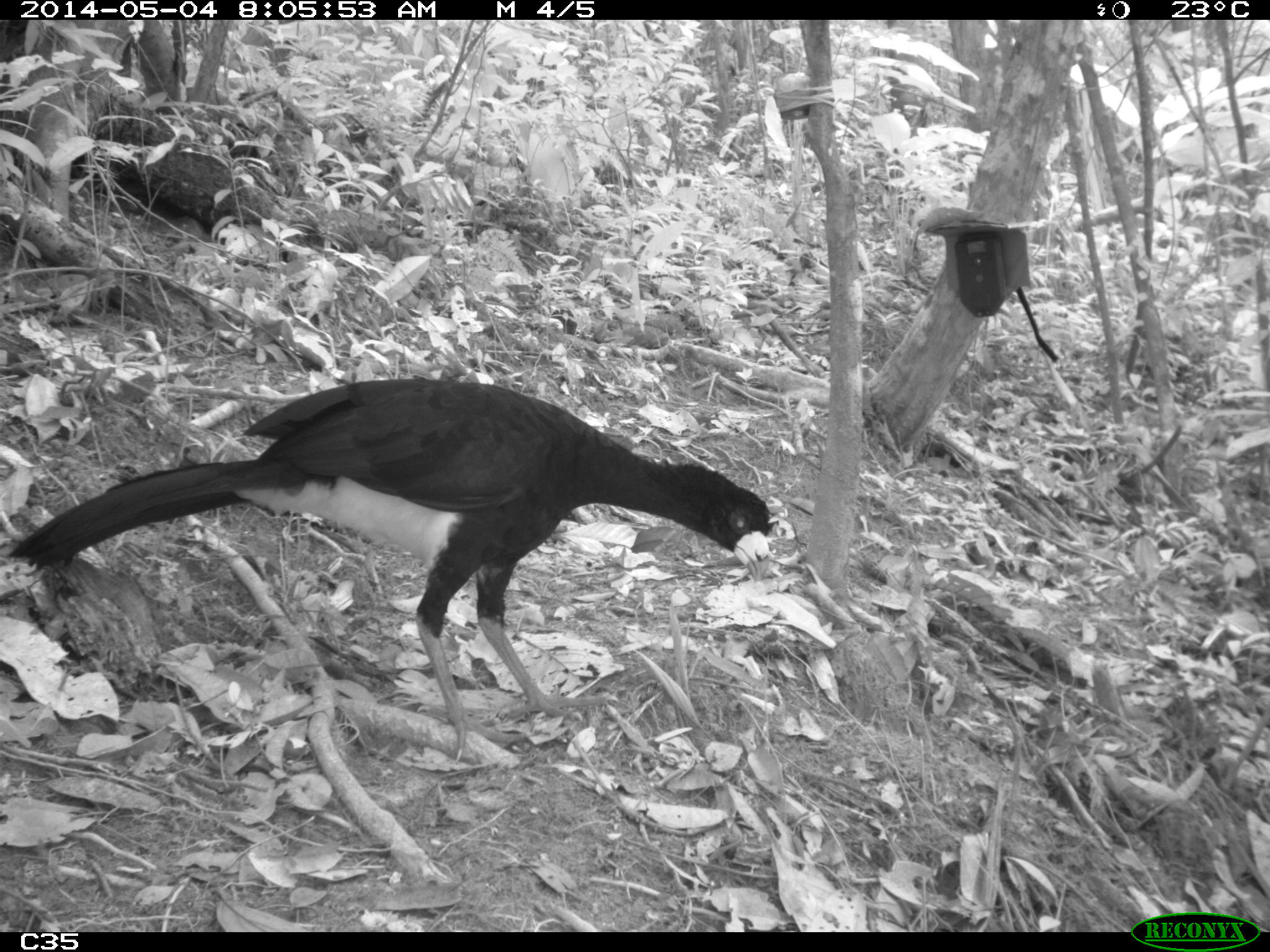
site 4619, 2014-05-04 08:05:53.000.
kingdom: Animalia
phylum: Chordata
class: Aves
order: Galliformes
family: Cracidae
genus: Crax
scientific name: Crax alector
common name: black curassow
Crax alector (black curassow), count 2, age adult, sex female.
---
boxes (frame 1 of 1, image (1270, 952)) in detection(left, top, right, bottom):
crax alector: detection(11, 378, 770, 760)